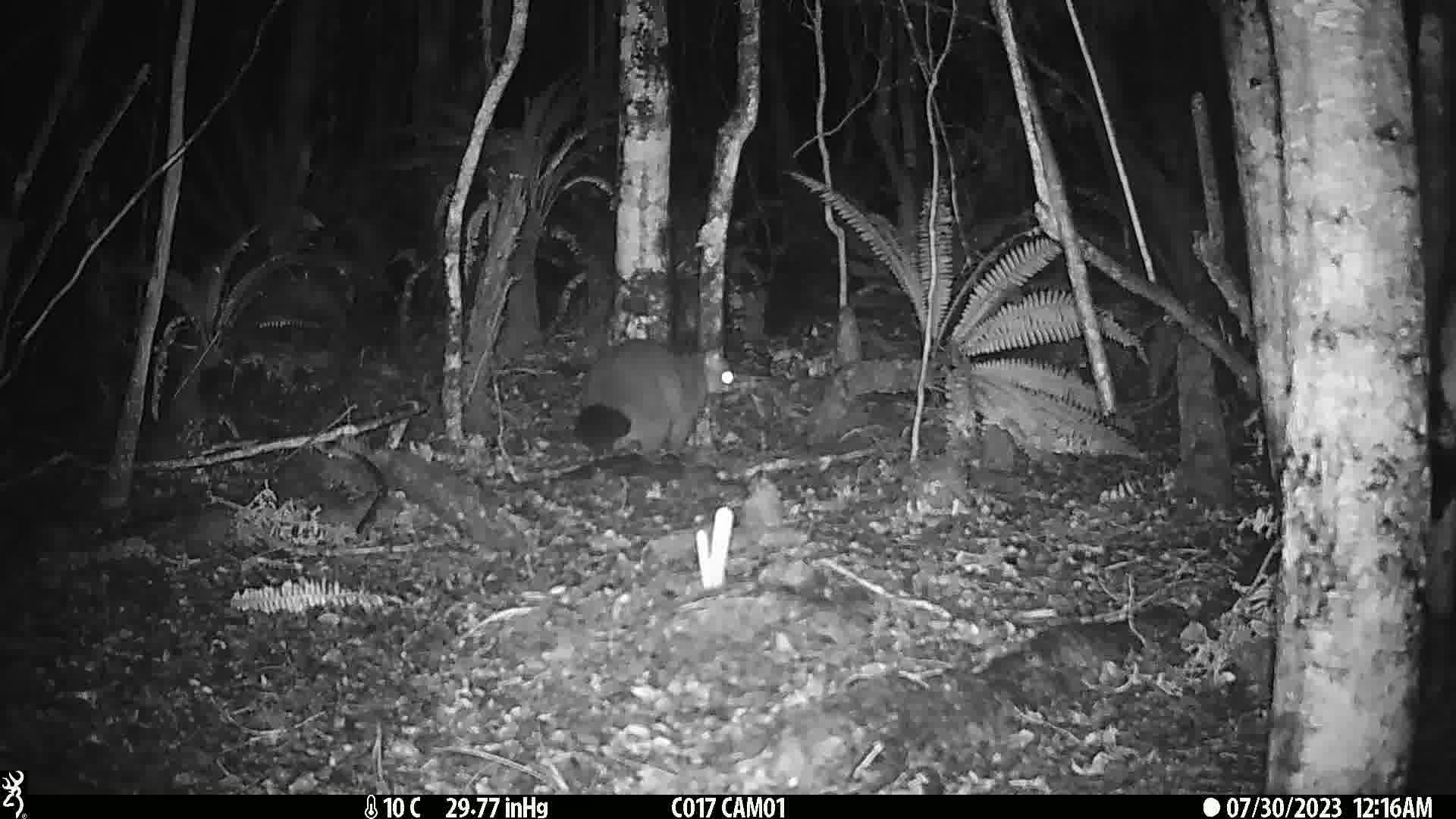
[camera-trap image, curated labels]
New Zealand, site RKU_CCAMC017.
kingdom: Animalia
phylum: Chordata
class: Mammalia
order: Diprotodontia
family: Phalangeridae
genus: Trichosurus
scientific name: Trichosurus vulpecula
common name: common brushtail possum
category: possum